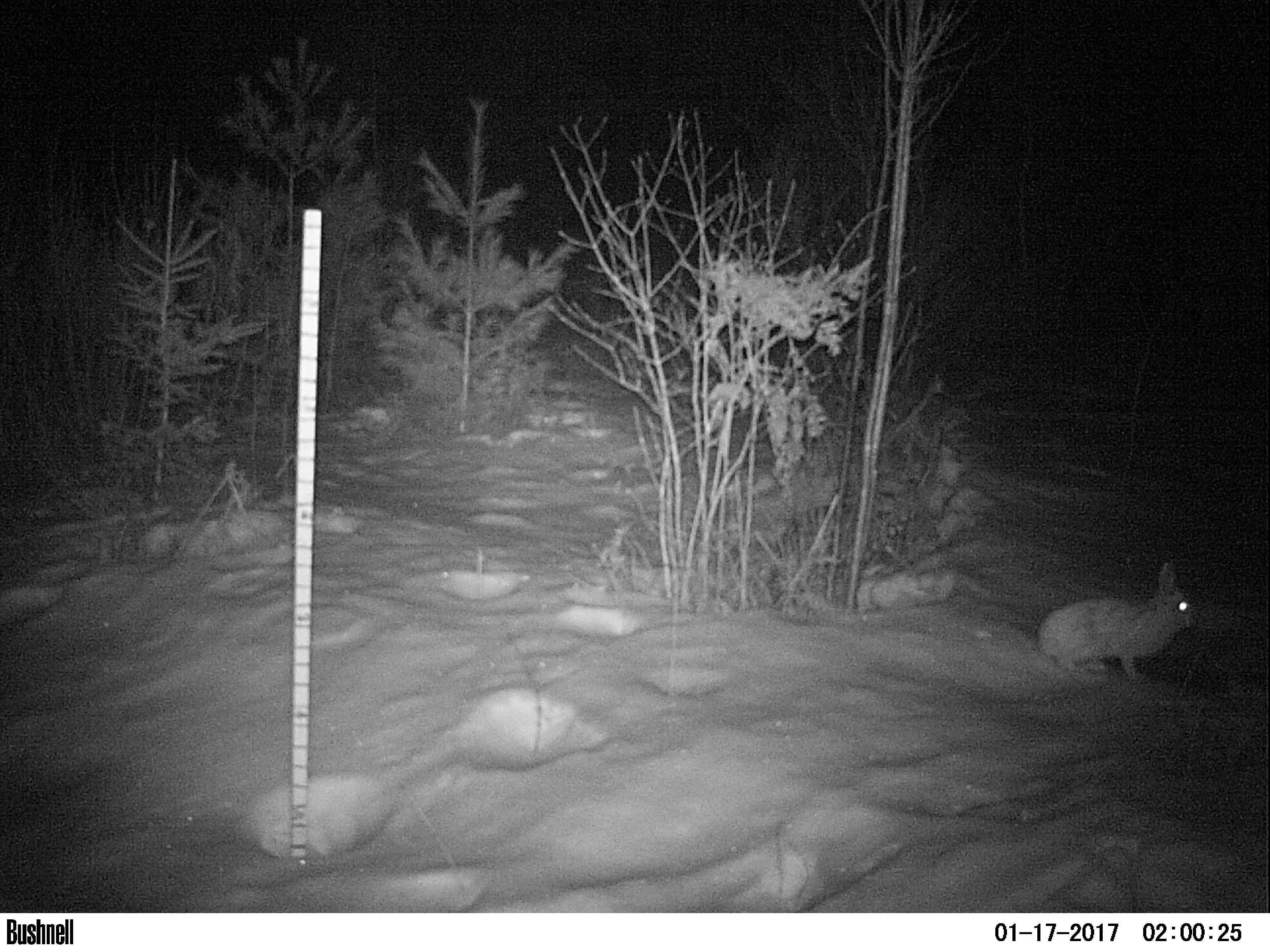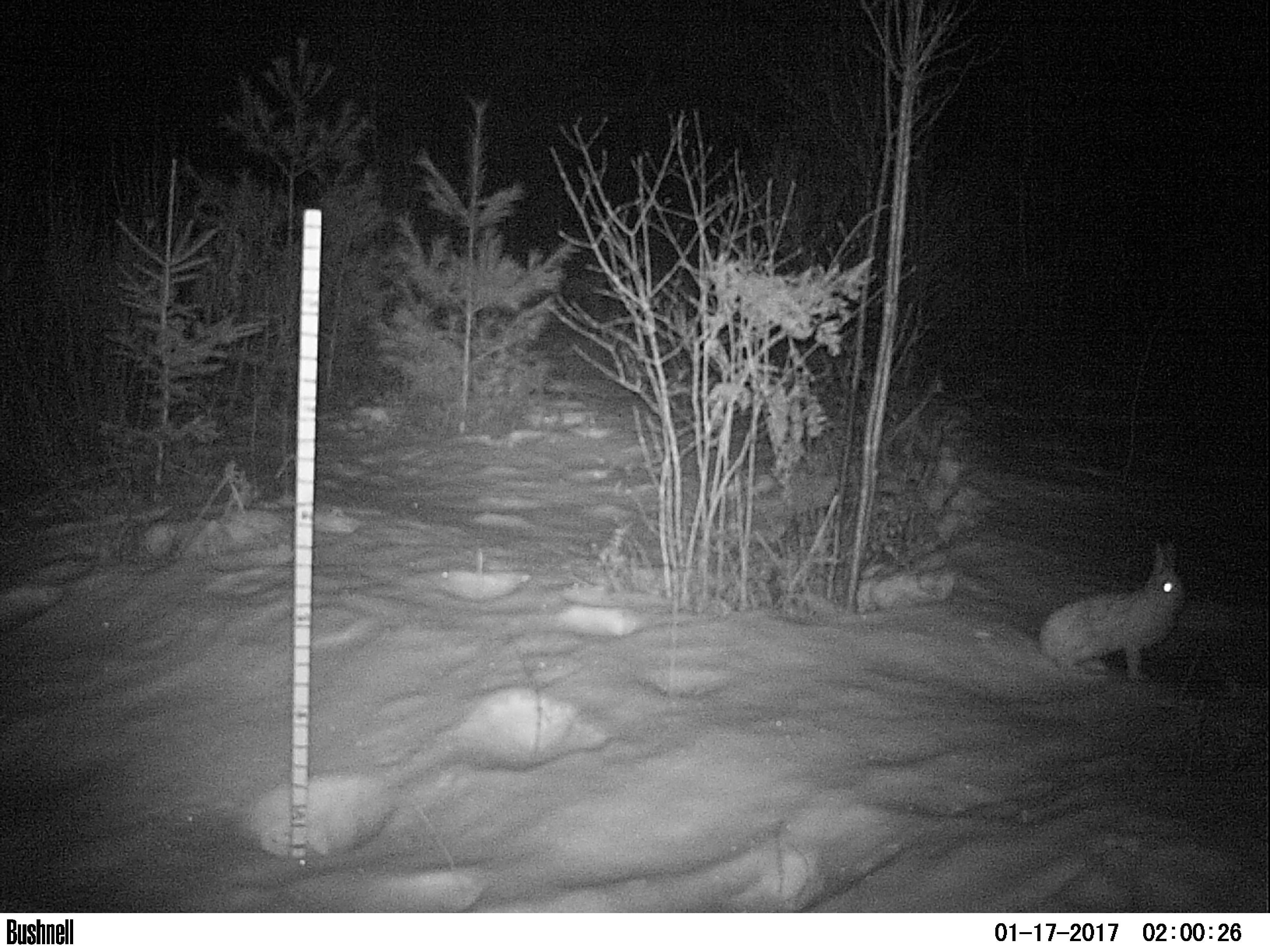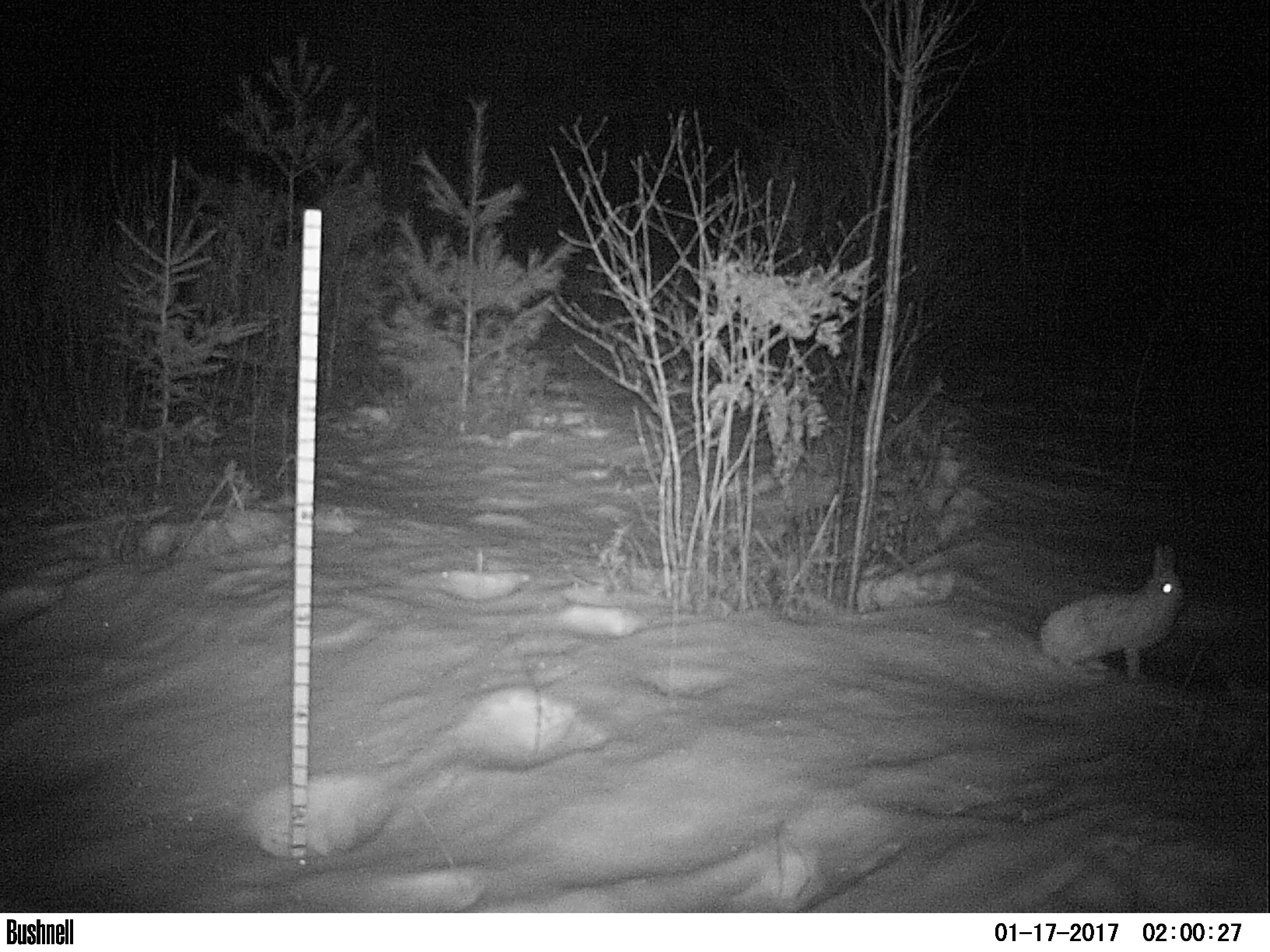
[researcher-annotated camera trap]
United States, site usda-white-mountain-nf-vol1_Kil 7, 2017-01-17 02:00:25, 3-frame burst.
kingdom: Animalia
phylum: Chordata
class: Mammalia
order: Lagomorpha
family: Leporidae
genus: Lepus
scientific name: Lepus americanus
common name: snowshoe hare